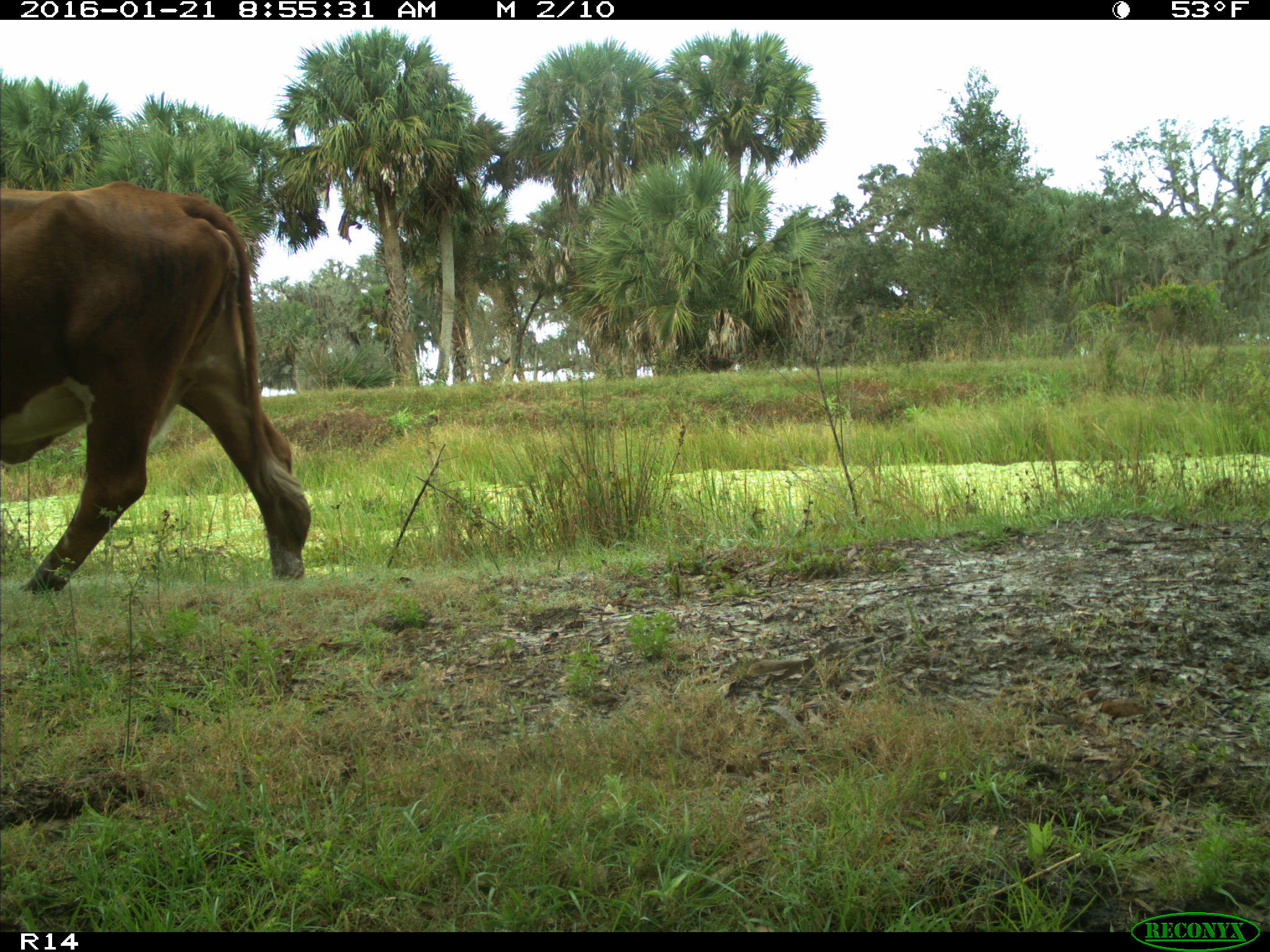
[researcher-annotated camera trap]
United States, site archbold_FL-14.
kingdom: Animalia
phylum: Chordata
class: Mammalia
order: Artiodactyla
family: Bovidae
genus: Bos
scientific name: Bos taurus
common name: domestic cow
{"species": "Bos taurus (domestic cow)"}